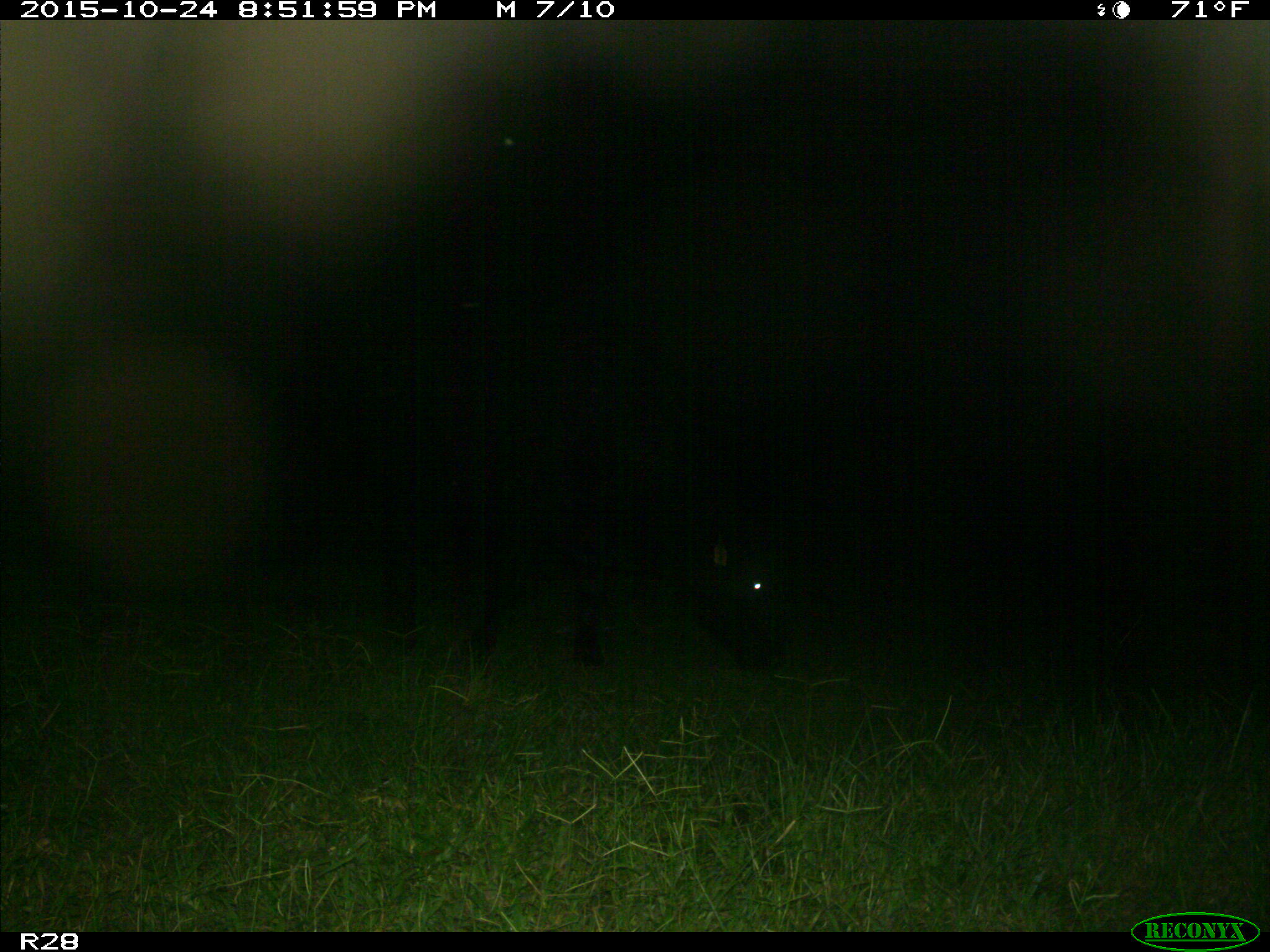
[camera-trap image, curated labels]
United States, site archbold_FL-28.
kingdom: Animalia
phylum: Chordata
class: Mammalia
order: Artiodactyla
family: Bovidae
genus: Bos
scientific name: Bos taurus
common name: domestic cow